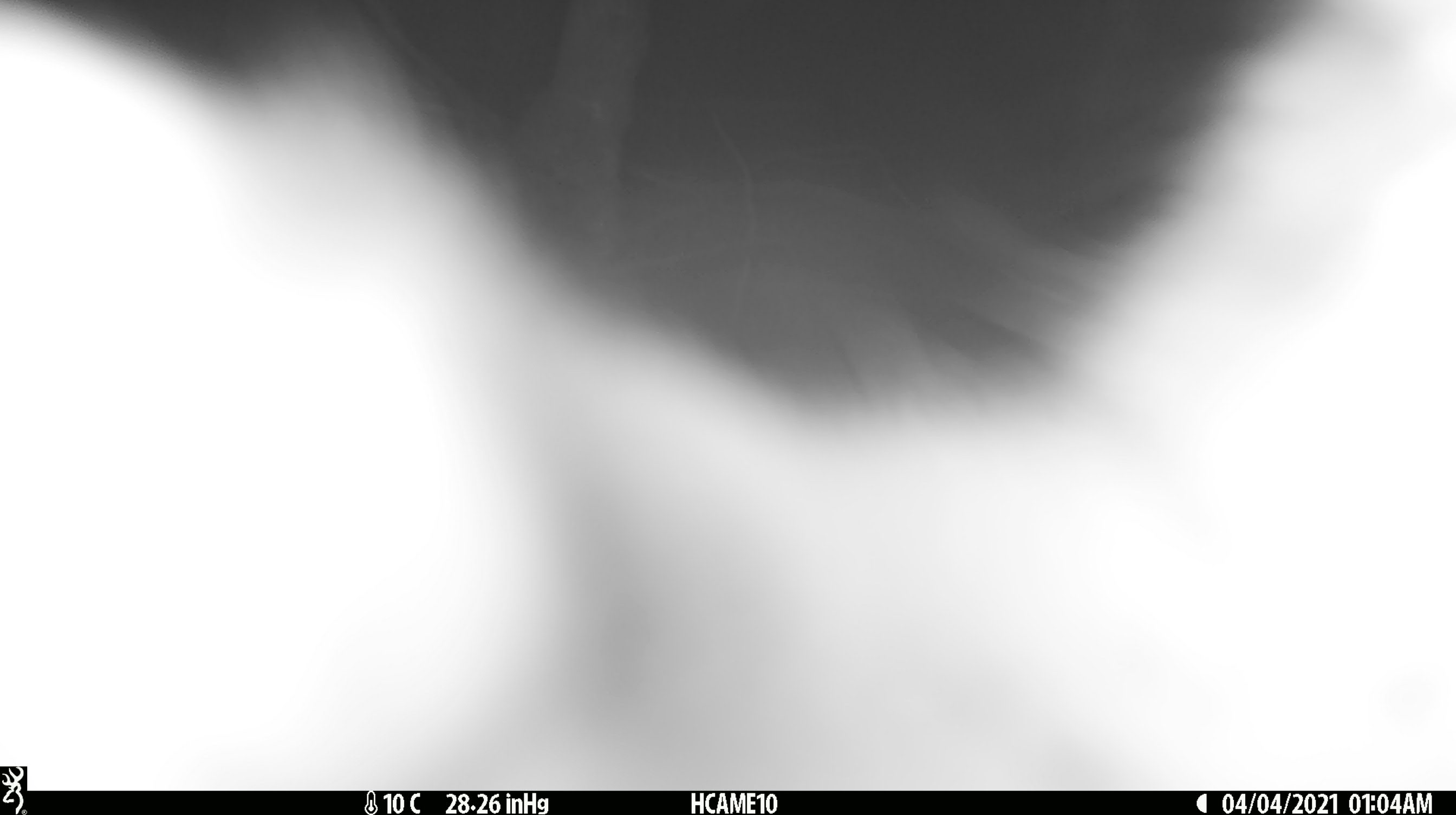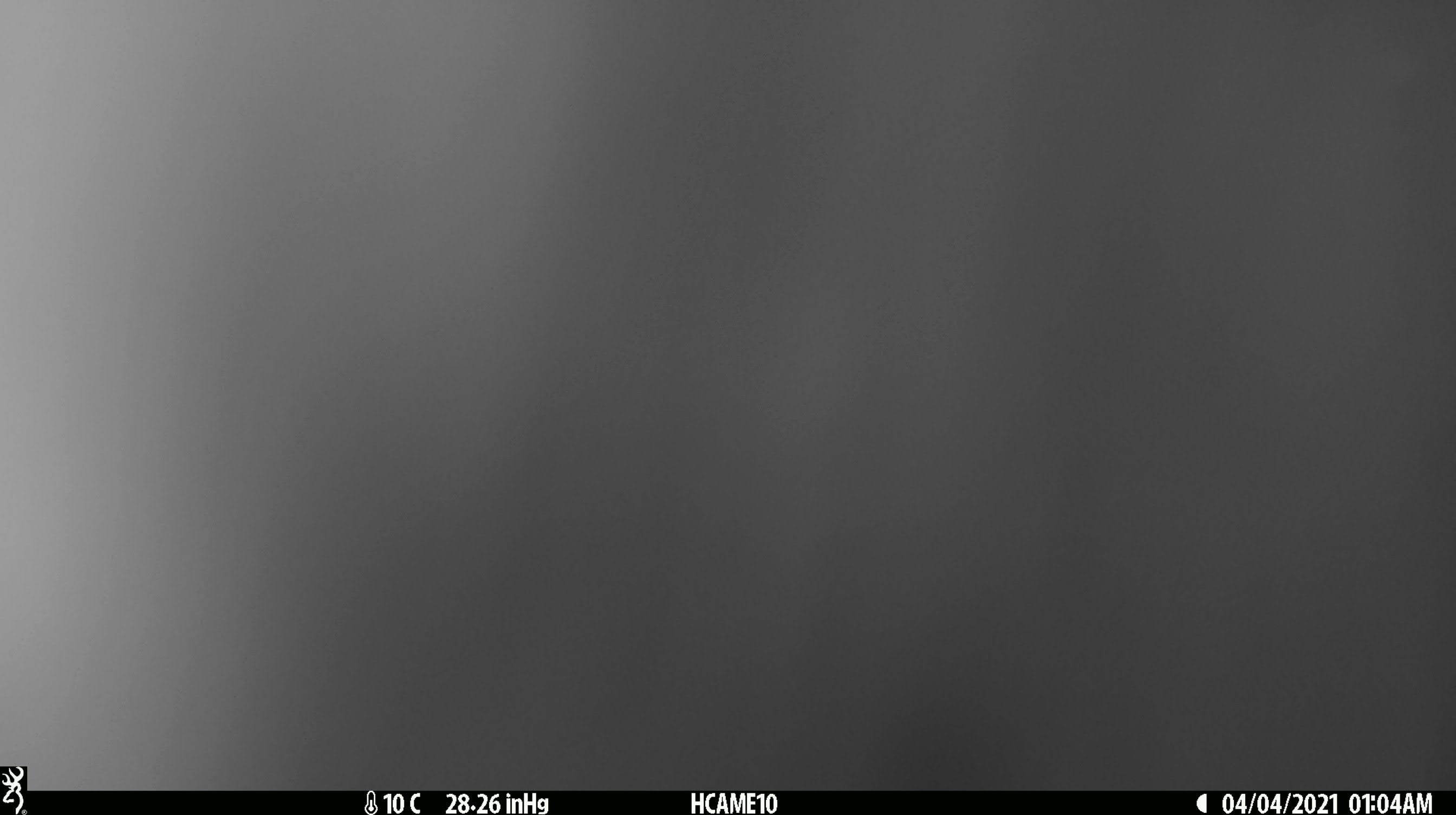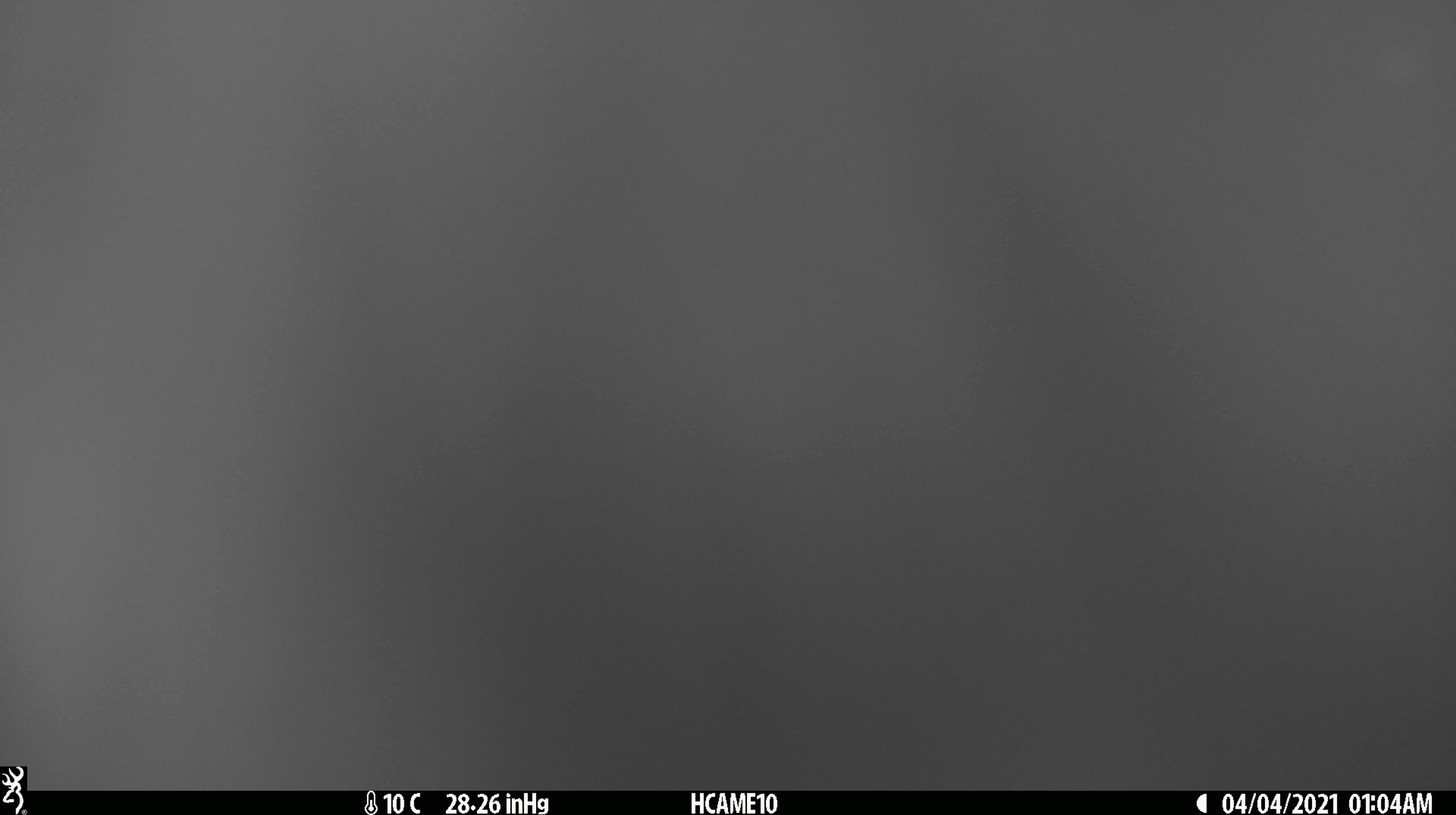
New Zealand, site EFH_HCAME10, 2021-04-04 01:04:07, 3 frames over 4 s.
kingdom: Animalia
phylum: Chordata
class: Mammalia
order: Diprotodontia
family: Phalangeridae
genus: Trichosurus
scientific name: Trichosurus vulpecula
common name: common brushtail possum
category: possum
Possum (common brushtail possum) (Trichosurus vulpecula).